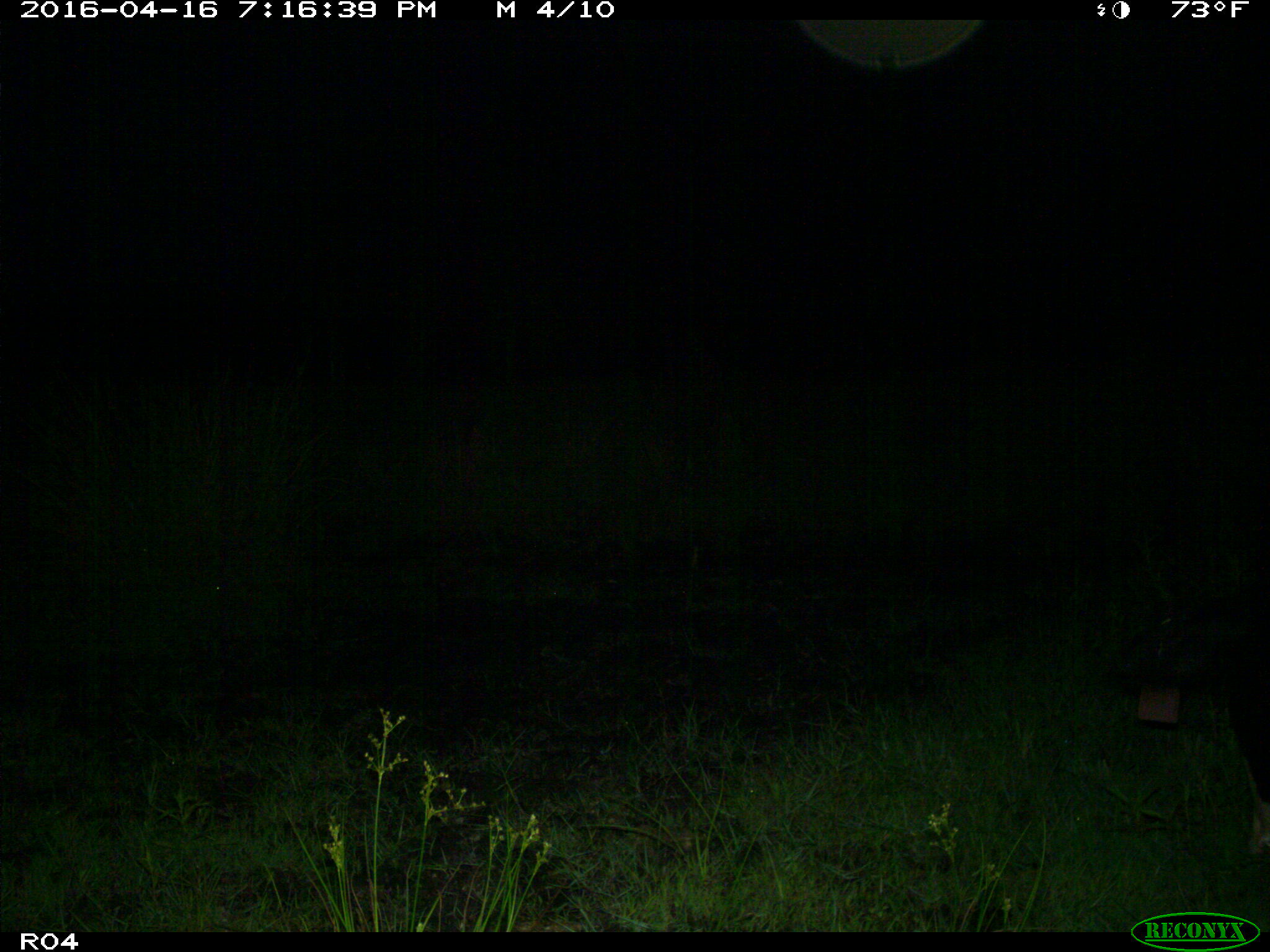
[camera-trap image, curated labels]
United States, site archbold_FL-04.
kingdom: Animalia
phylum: Chordata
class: Mammalia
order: Artiodactyla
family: Bovidae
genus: Bos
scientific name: Bos taurus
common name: domestic cow